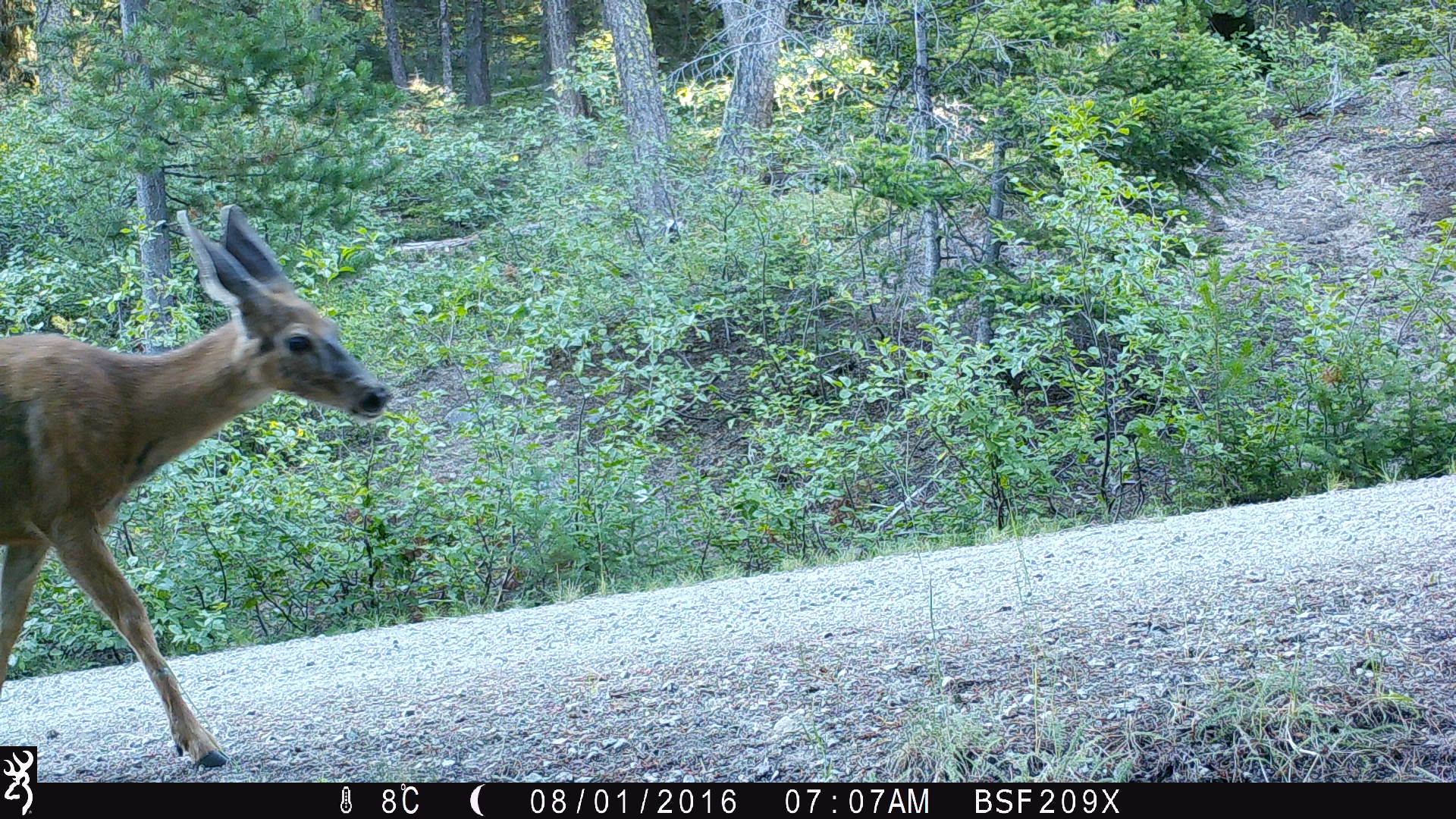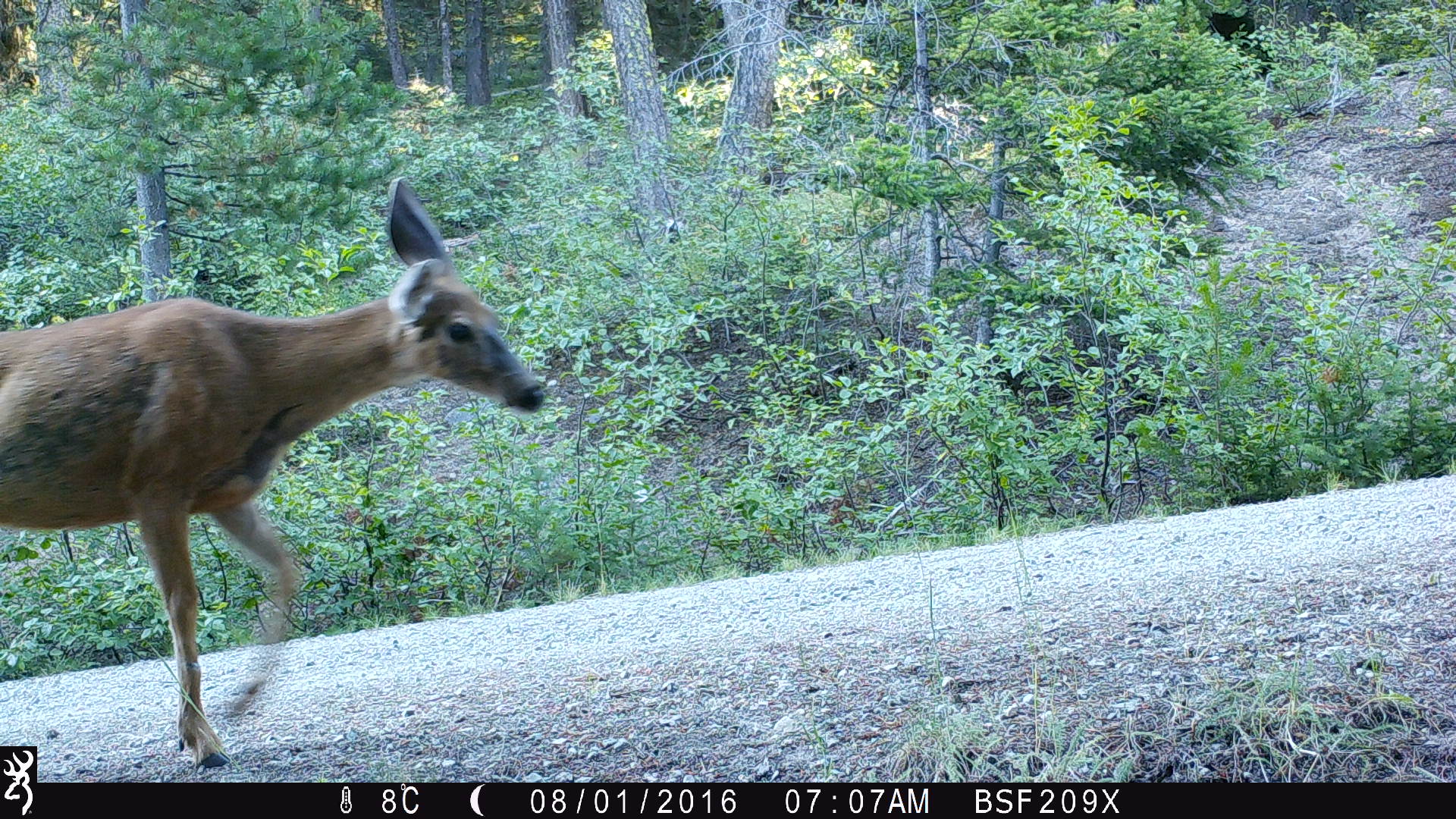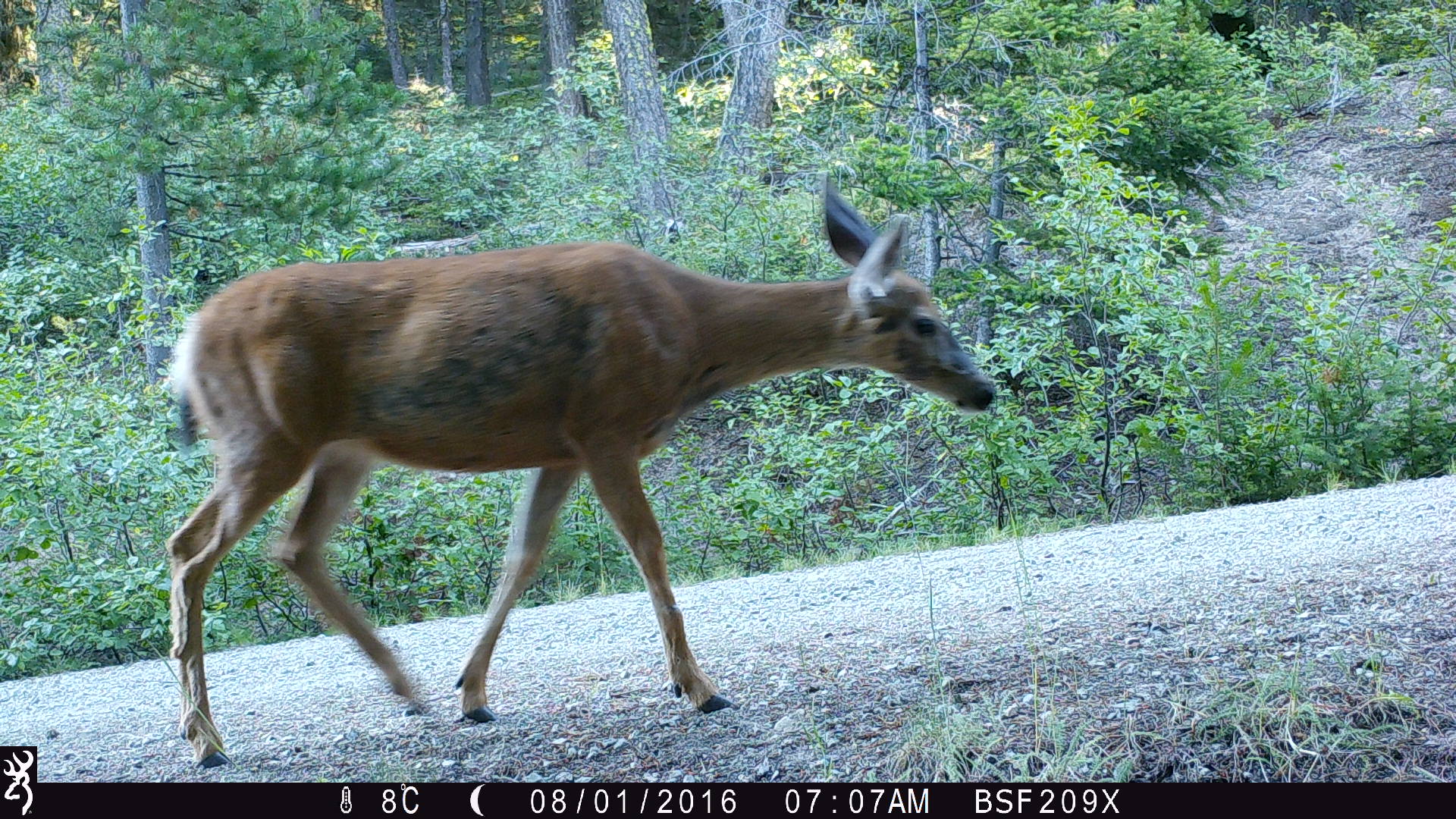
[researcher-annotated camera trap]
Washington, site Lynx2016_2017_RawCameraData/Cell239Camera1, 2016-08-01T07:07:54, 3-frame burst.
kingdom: Animalia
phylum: Chordata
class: Mammalia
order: Artiodactyla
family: Cervidae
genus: Odocoileus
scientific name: Odocoileus hemionus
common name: mule deer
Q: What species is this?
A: Odocoileus hemionus (mule deer).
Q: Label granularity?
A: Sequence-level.